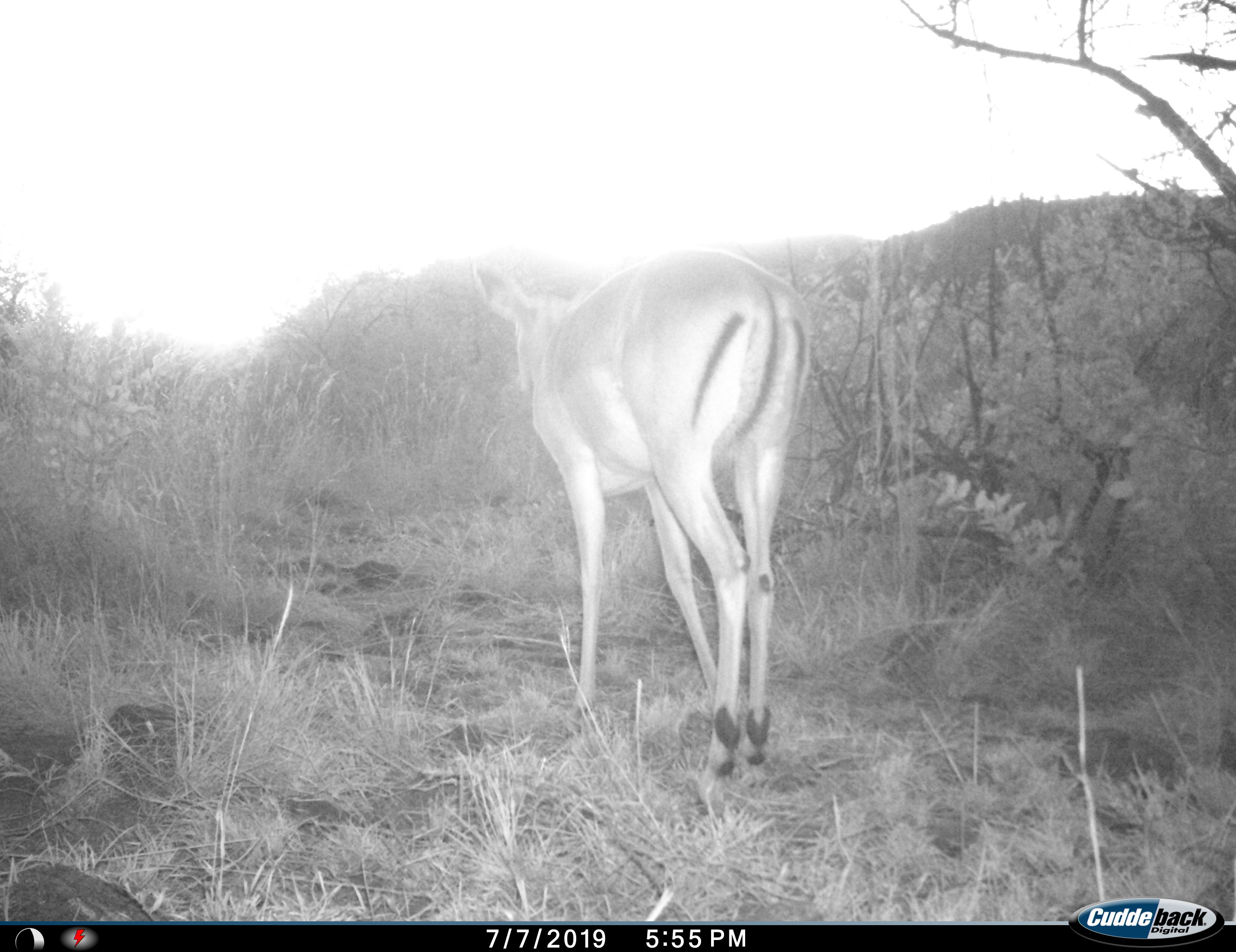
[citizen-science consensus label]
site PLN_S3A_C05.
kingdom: Animalia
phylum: Chordata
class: Mammalia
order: Artiodactyla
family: Bovidae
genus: Aepyceros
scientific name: Aepyceros melampus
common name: impala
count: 1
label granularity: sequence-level